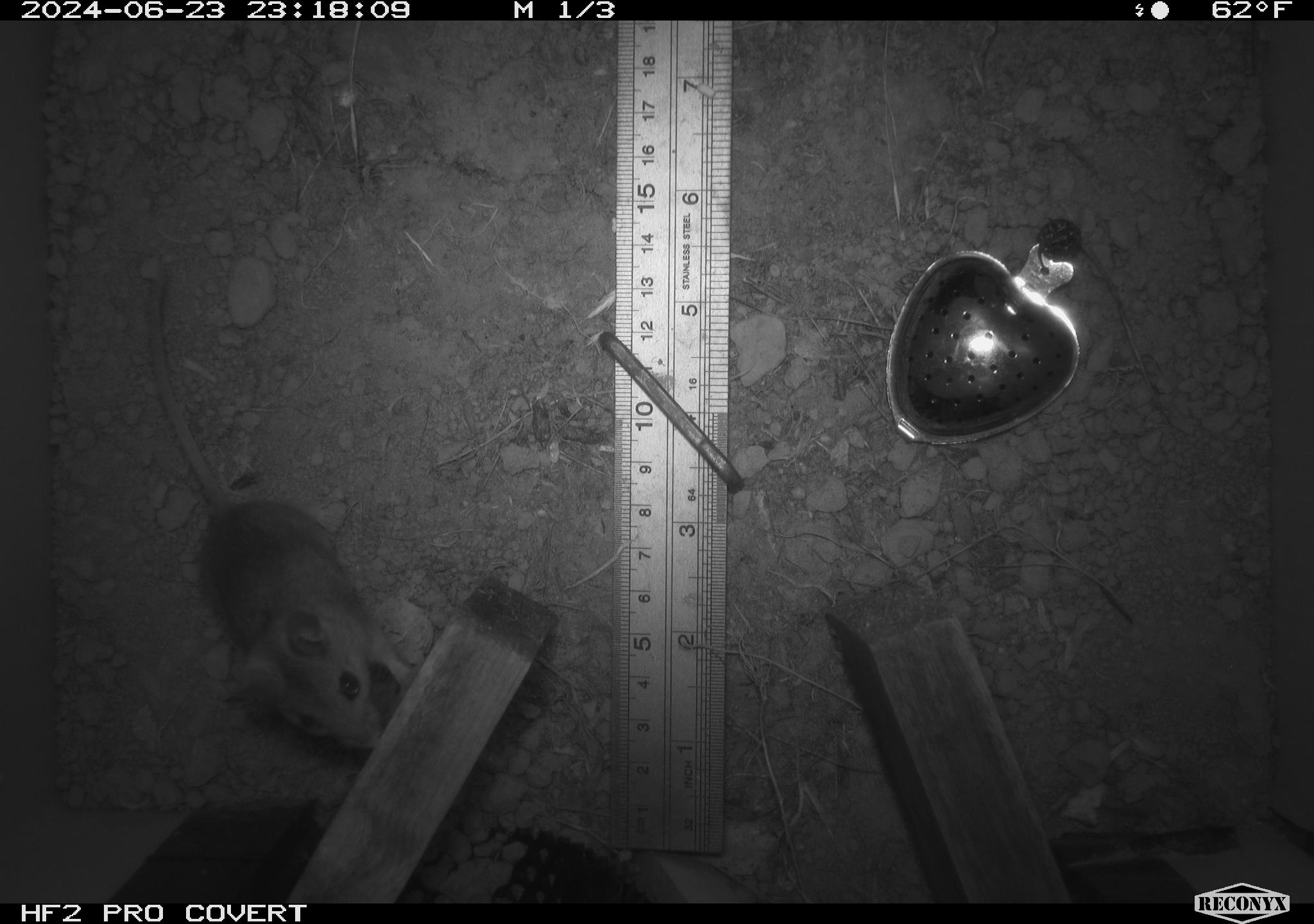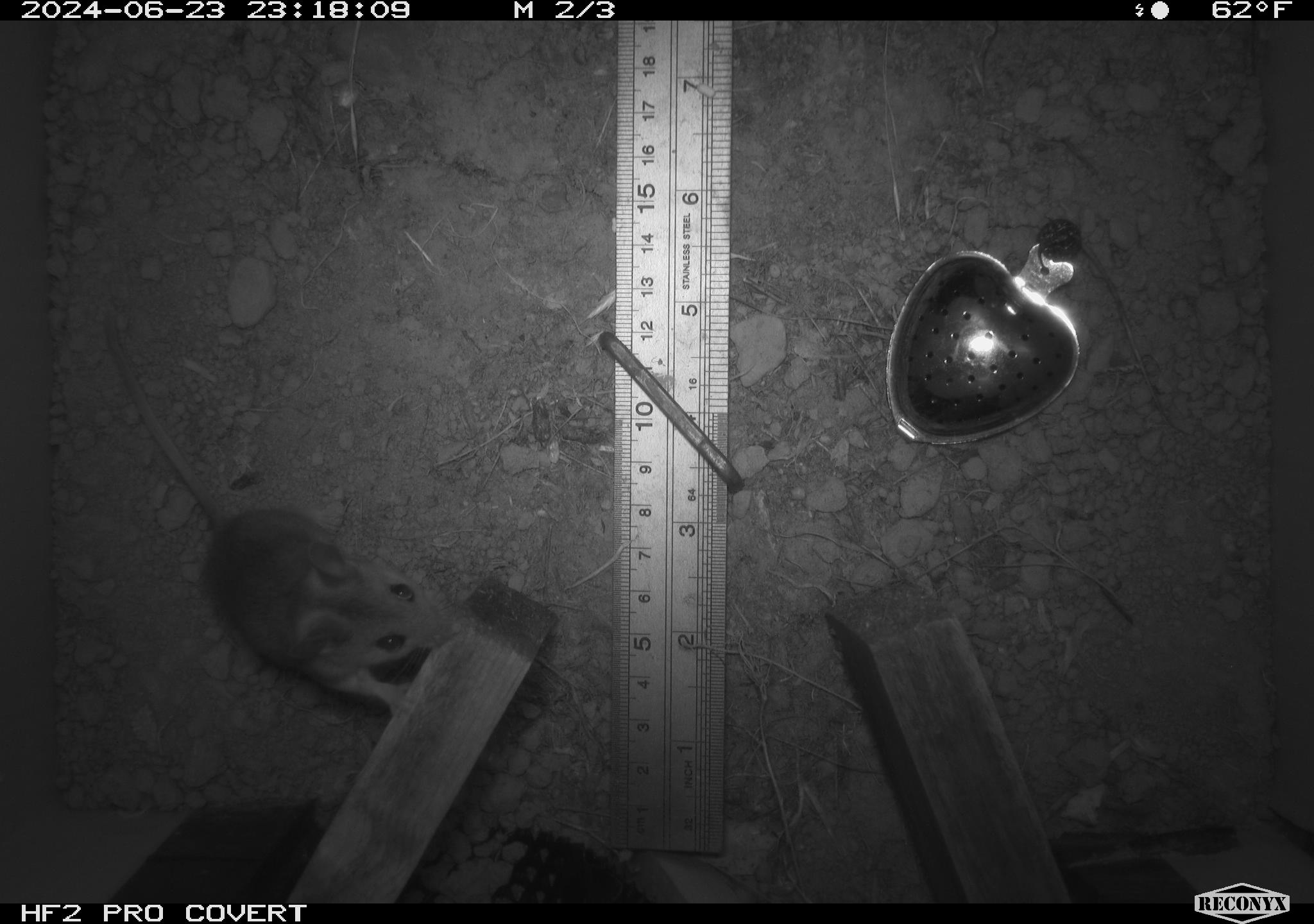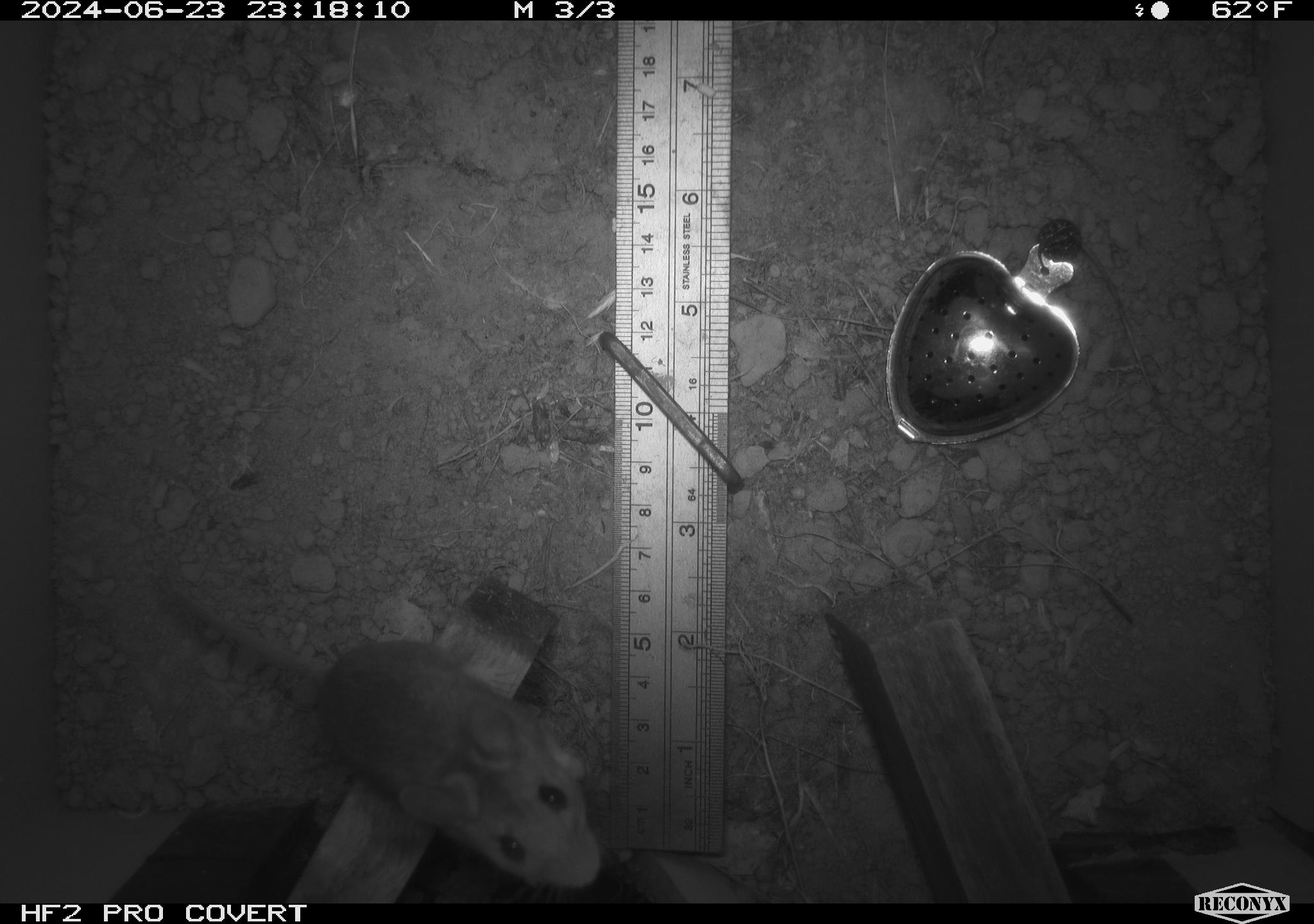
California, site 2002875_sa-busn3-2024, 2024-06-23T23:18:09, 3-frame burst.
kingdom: Animalia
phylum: Chordata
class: Mammalia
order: Rodentia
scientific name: Rodentia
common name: mouse species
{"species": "mouse species (Rodentia)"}